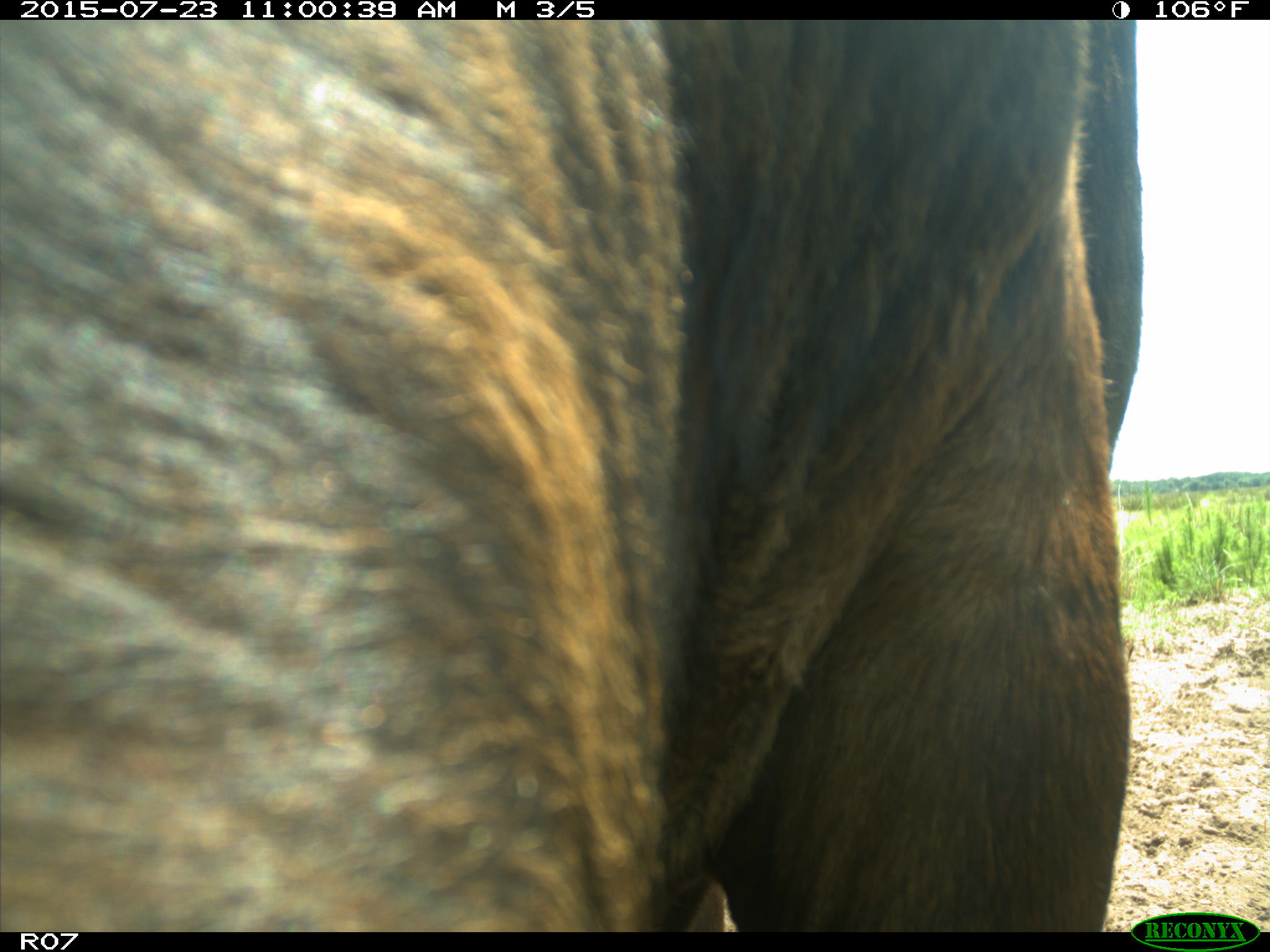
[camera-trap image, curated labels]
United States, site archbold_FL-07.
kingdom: Animalia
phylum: Chordata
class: Mammalia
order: Artiodactyla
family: Bovidae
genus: Bos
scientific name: Bos taurus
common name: domestic cow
Bos taurus (domestic cow).